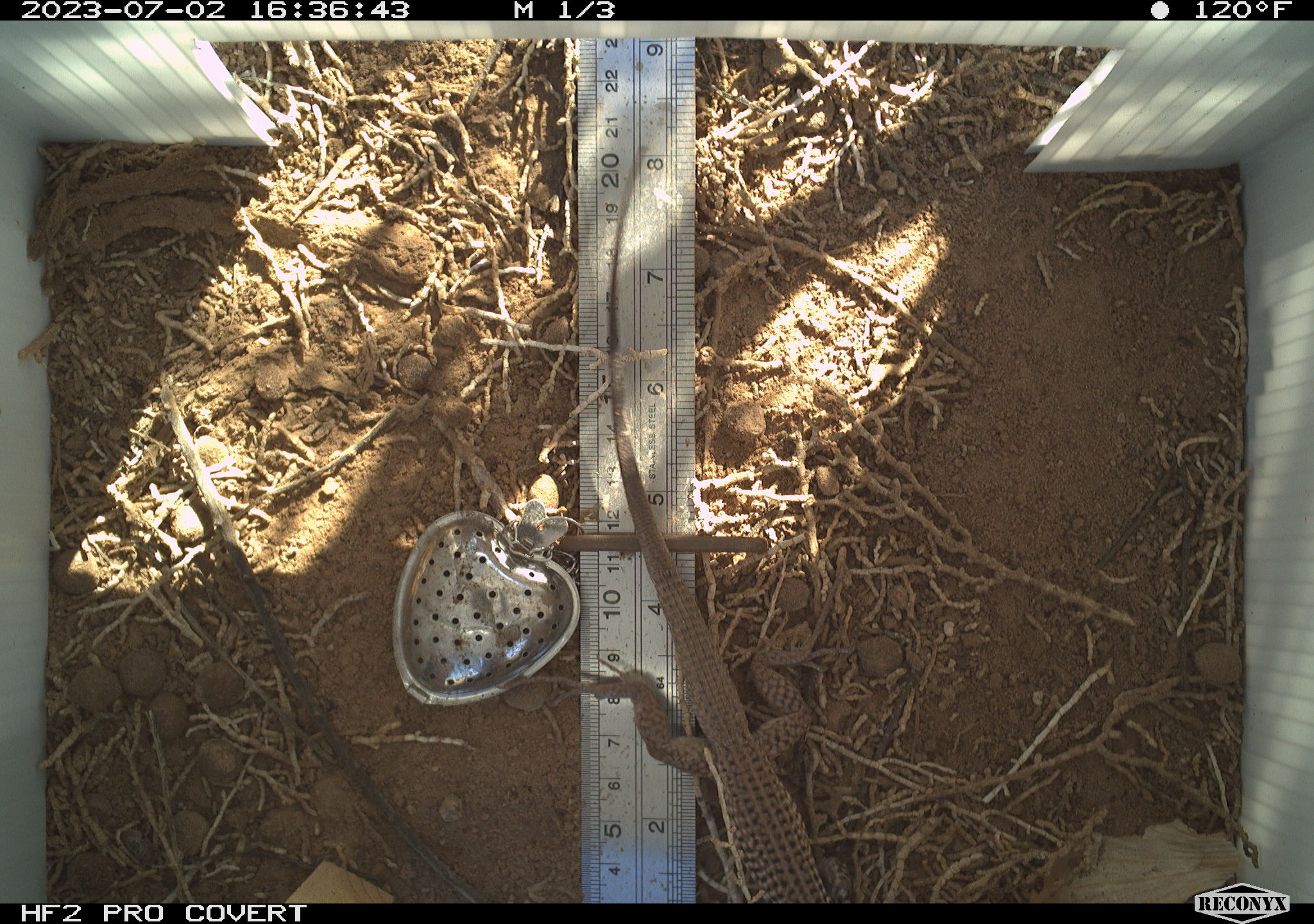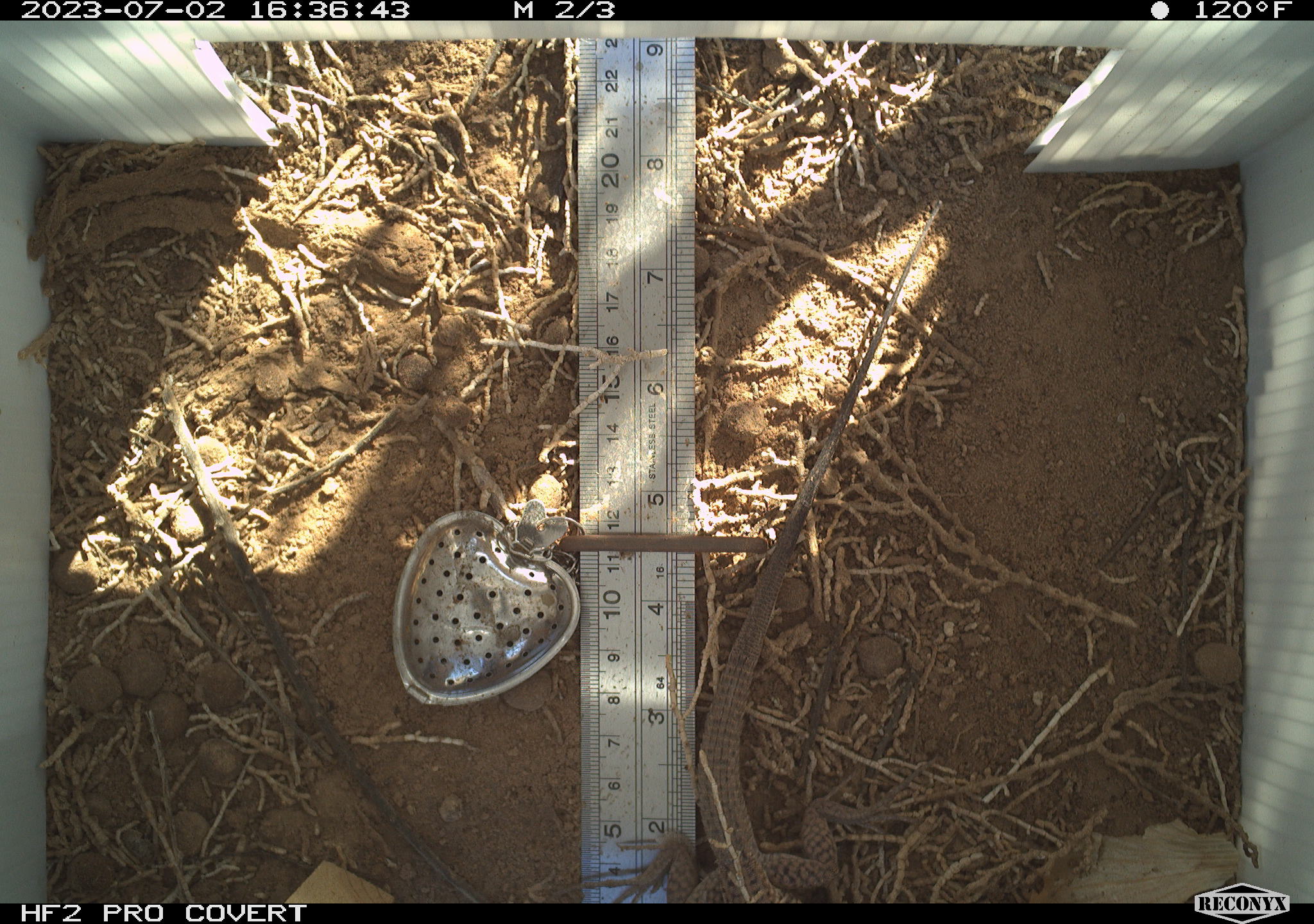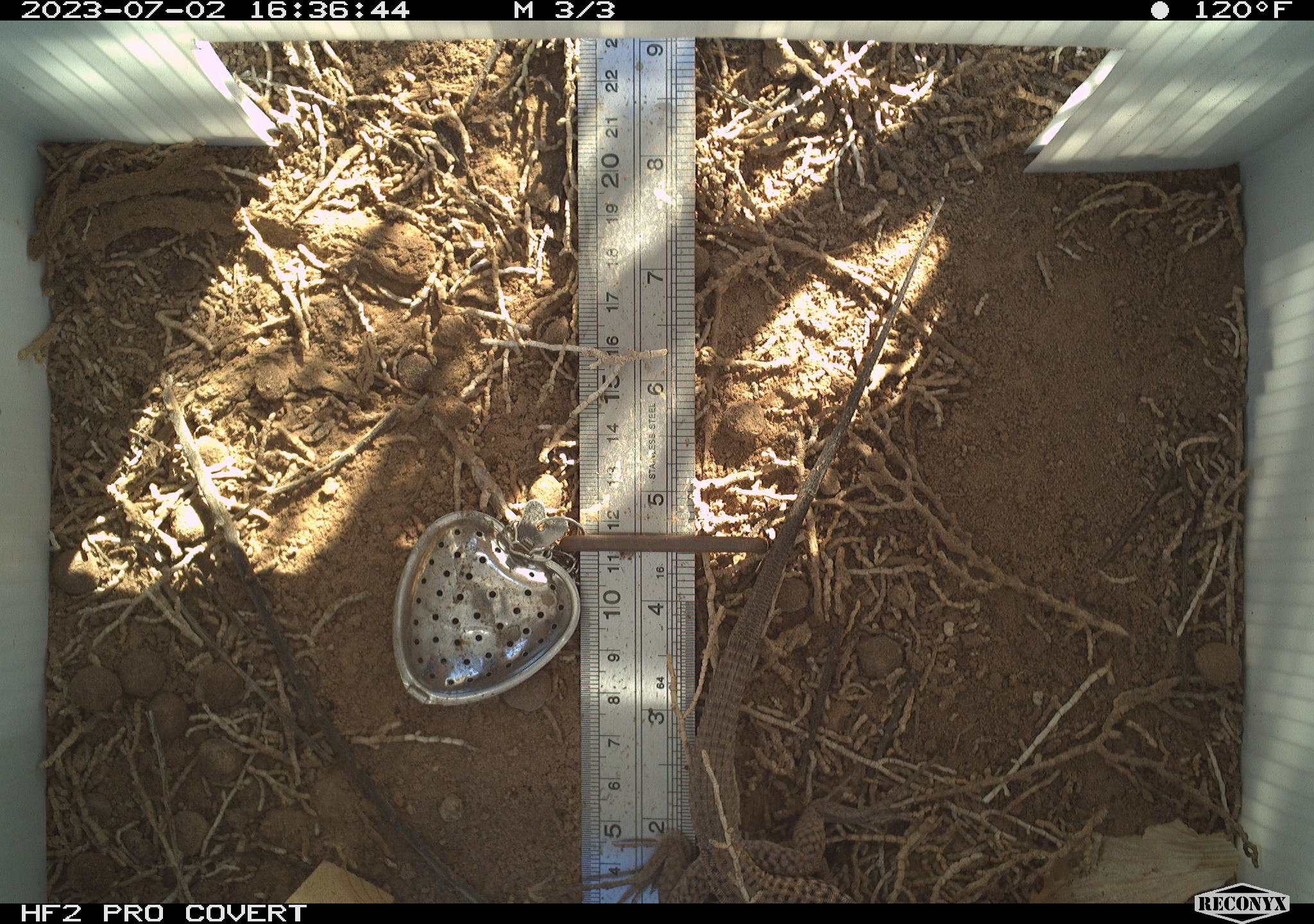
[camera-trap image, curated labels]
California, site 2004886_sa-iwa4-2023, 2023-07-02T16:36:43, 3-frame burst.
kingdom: Animalia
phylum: Chordata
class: Reptilia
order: Squamata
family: Teiidae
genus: Aspidoscelis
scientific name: Aspidoscelis tigris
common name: western whiptail